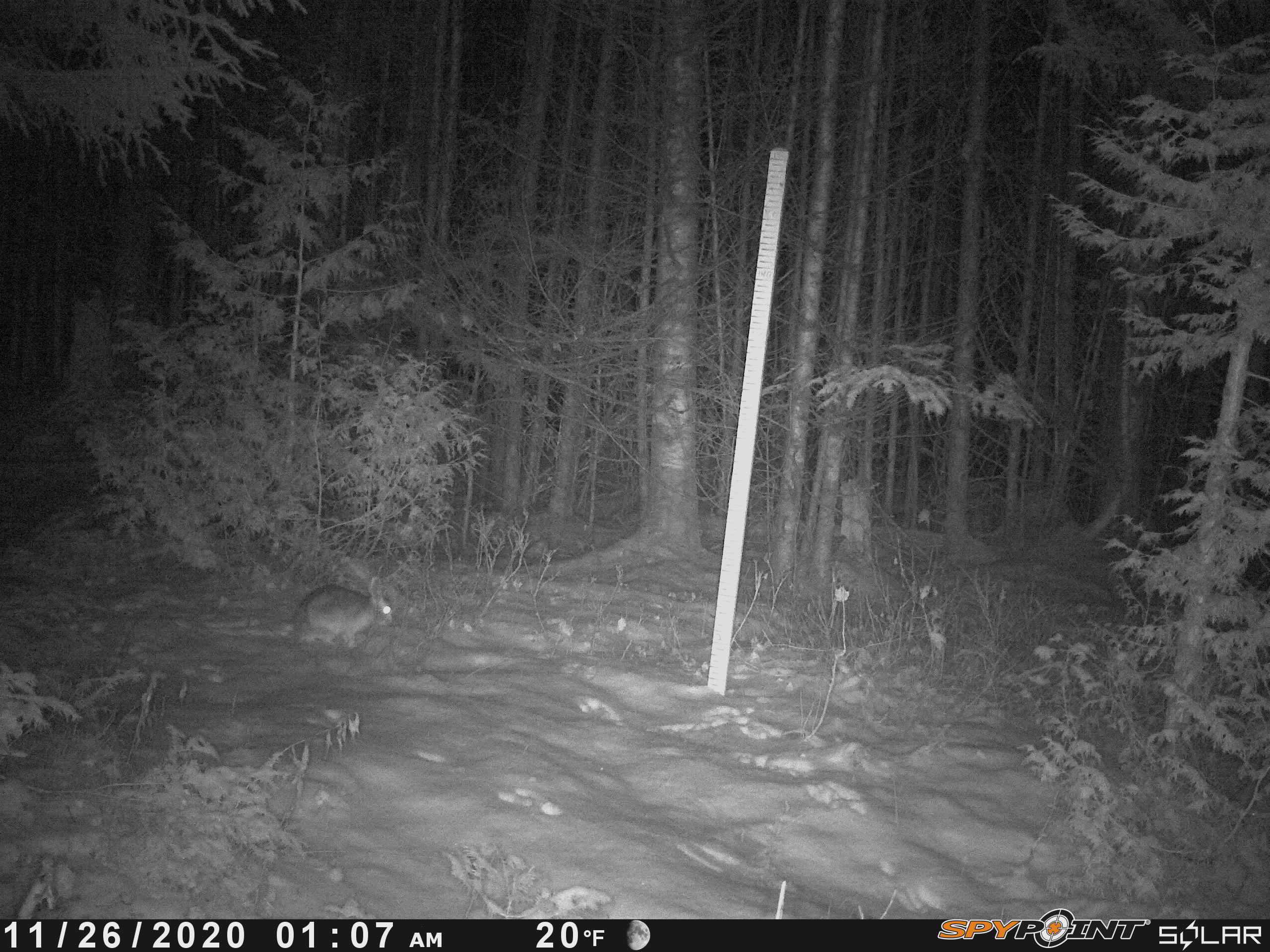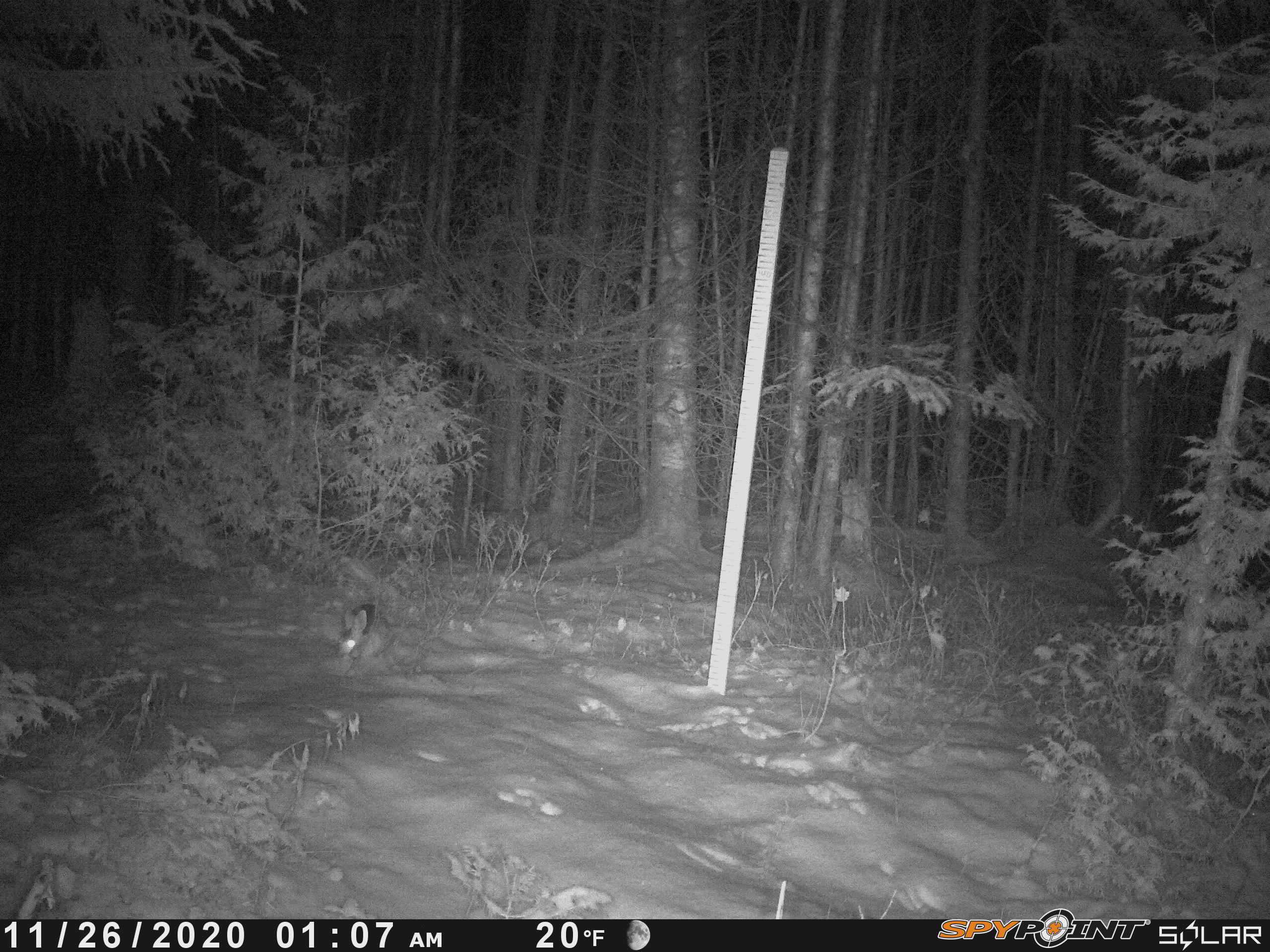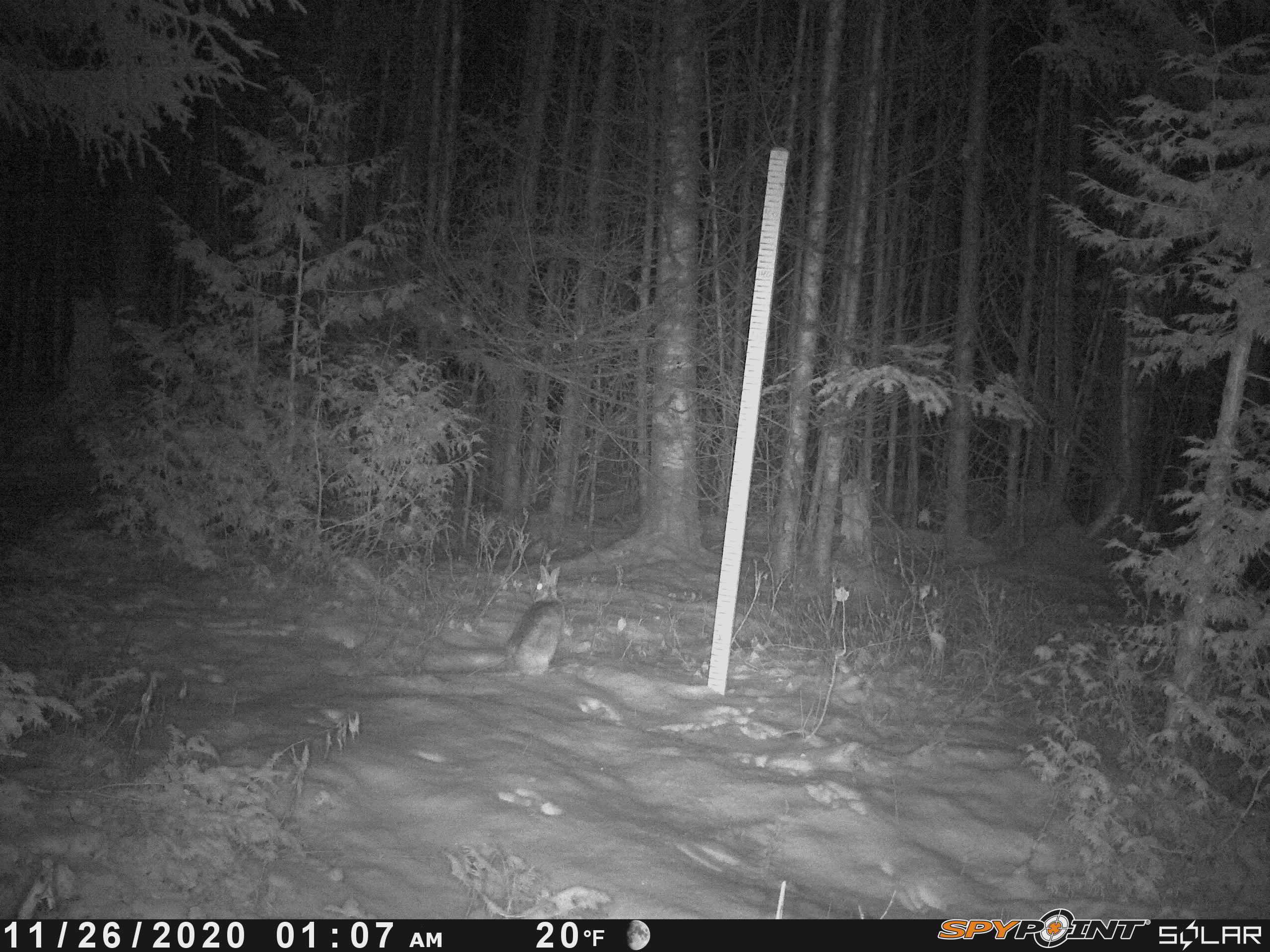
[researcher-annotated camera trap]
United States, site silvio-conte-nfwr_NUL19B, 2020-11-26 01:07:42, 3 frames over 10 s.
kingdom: Animalia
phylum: Chordata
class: Mammalia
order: Lagomorpha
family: Leporidae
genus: Lepus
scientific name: Lepus americanus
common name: snowshoe hare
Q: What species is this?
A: Snowshoe hare (Lepus americanus).